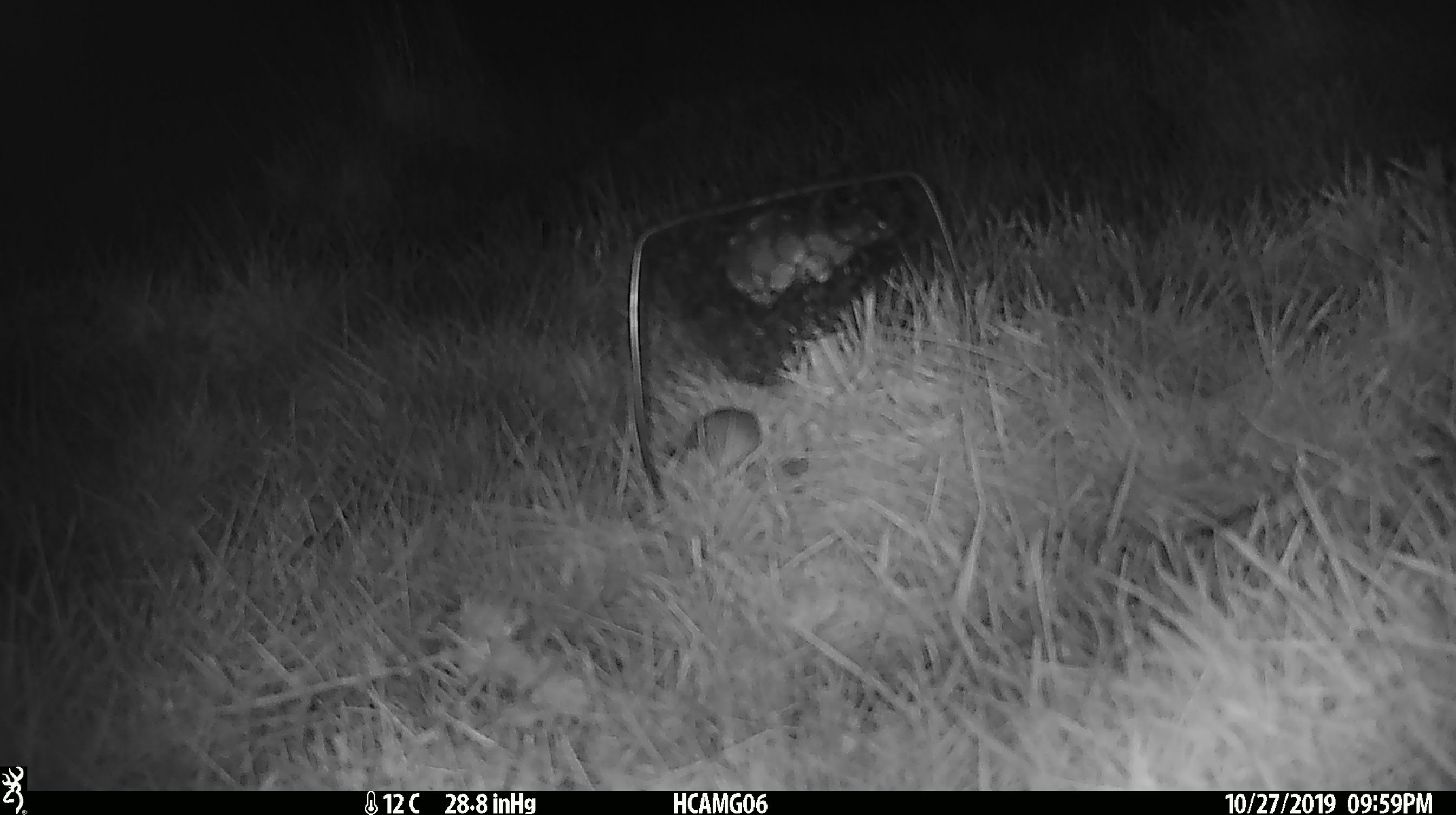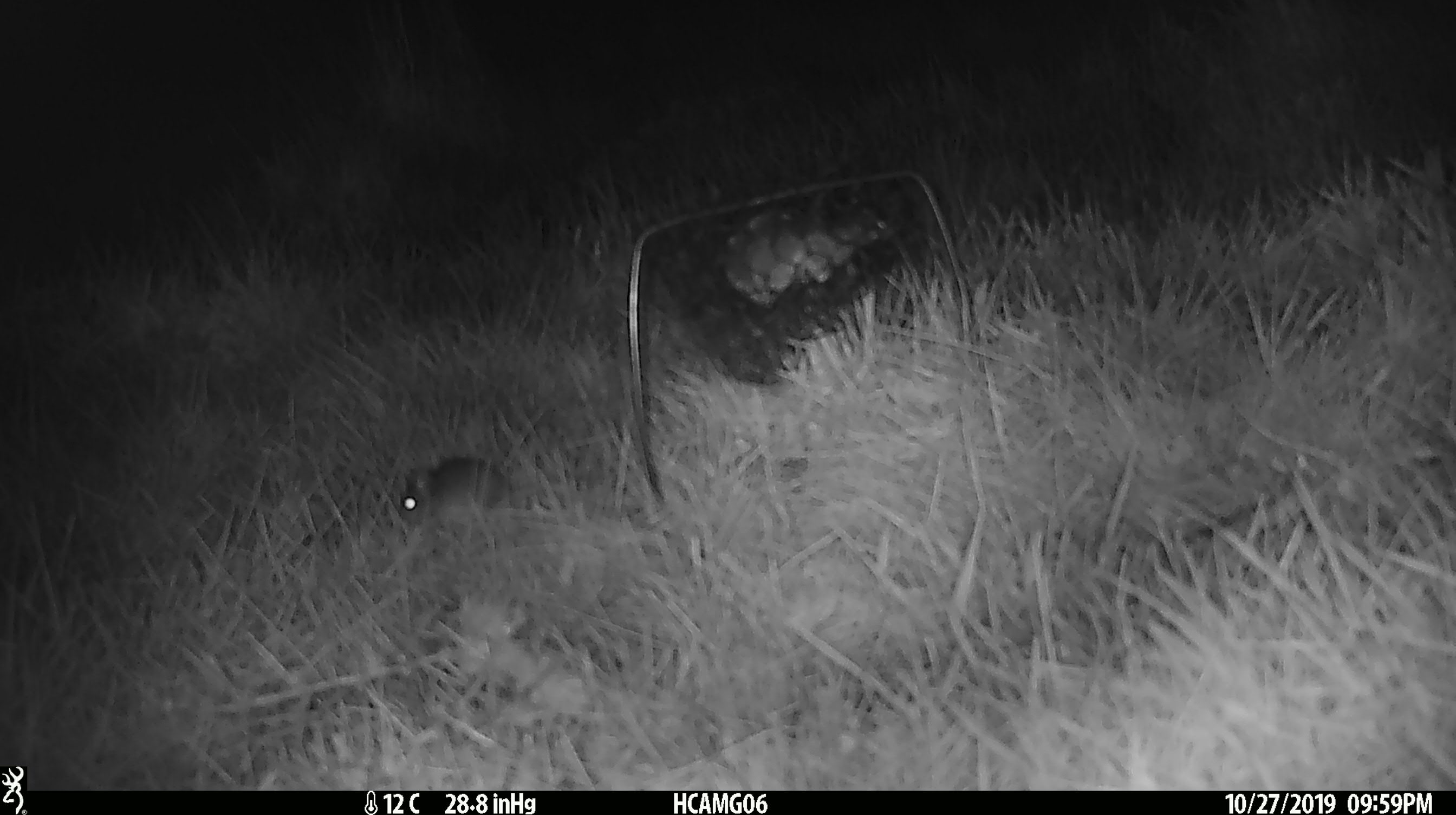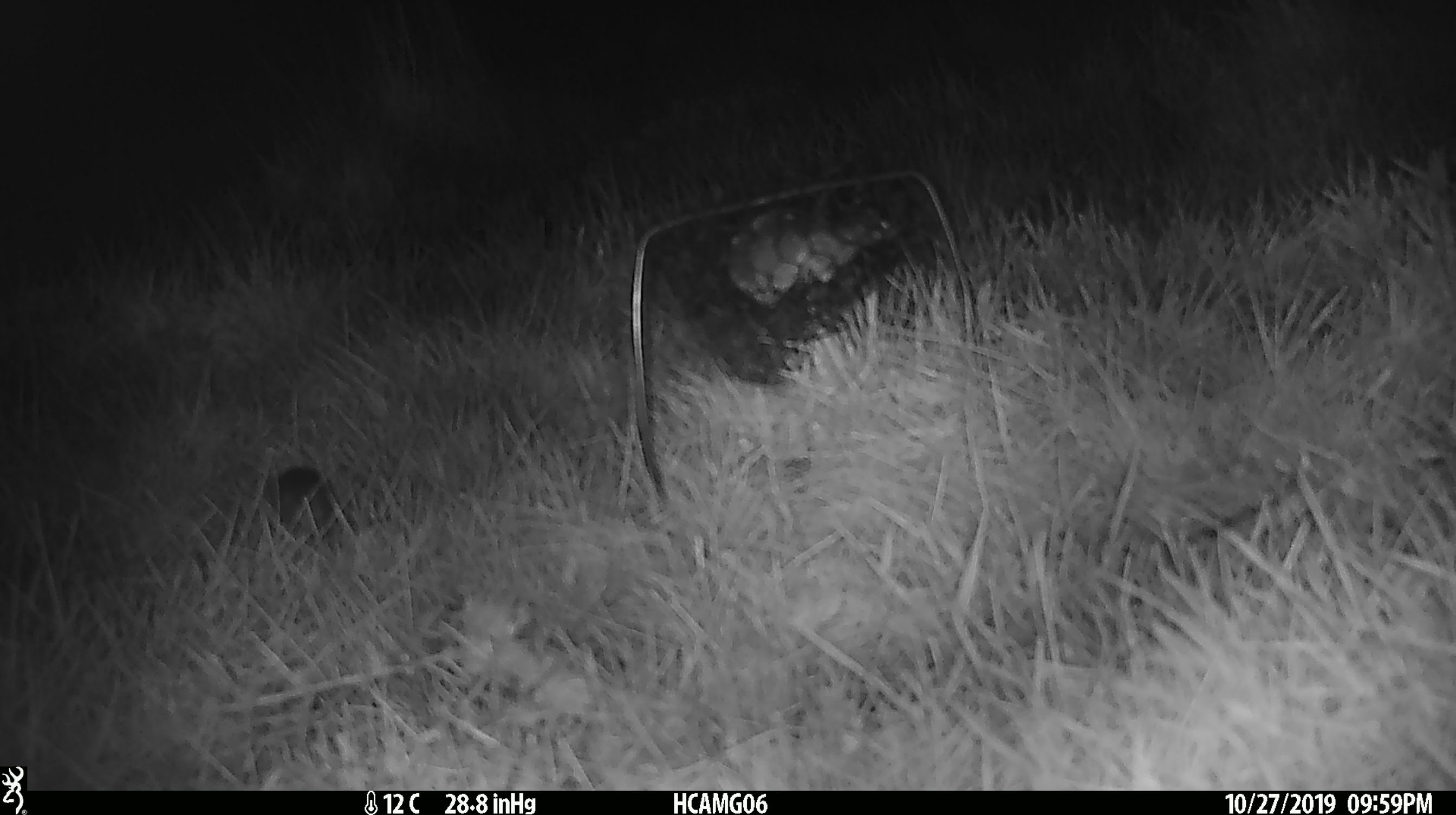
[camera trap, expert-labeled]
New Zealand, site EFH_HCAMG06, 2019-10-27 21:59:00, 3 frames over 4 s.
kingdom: Animalia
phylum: Chordata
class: Mammalia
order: Rodentia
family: Muridae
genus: Mus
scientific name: Mus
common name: mouse